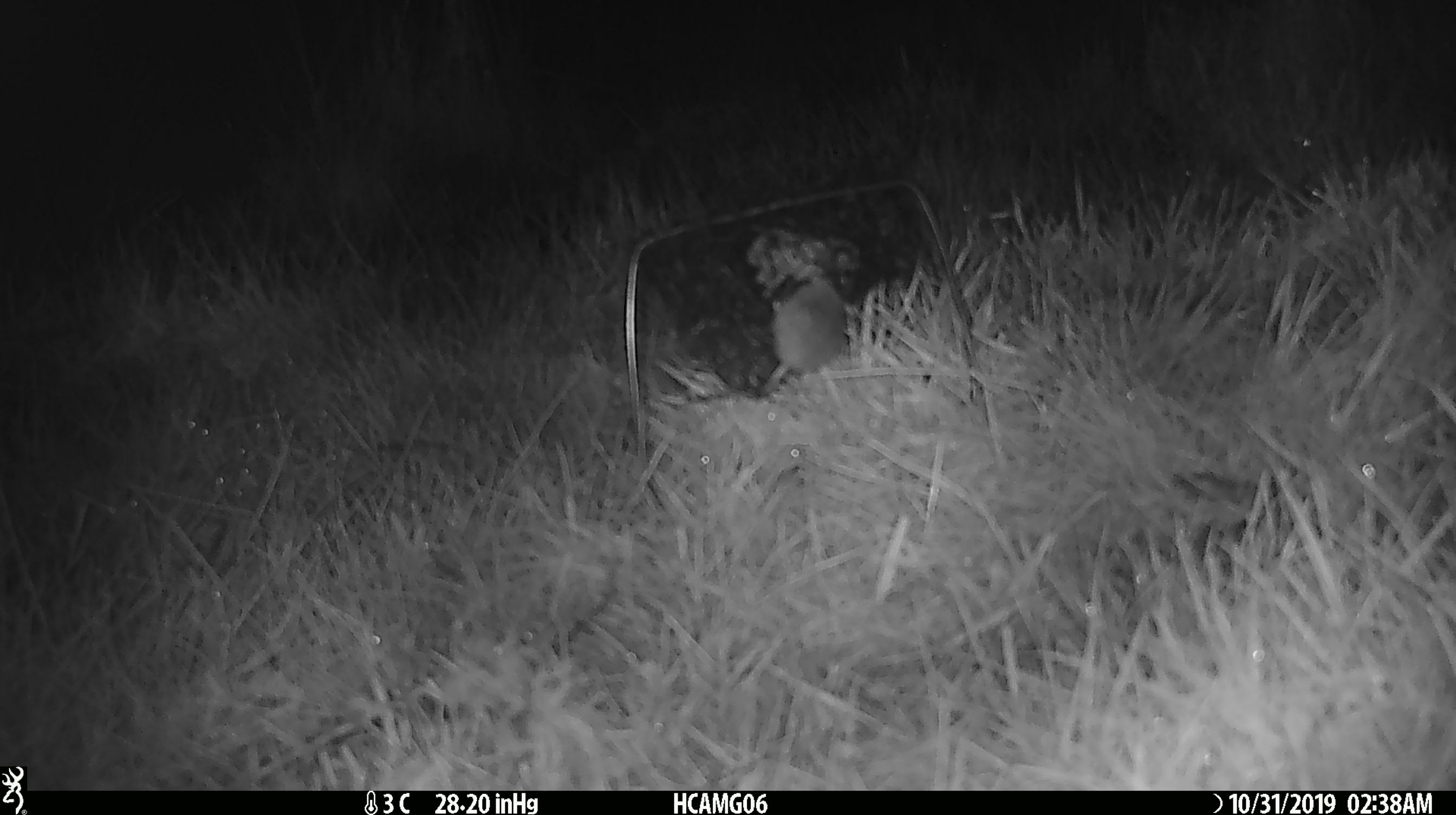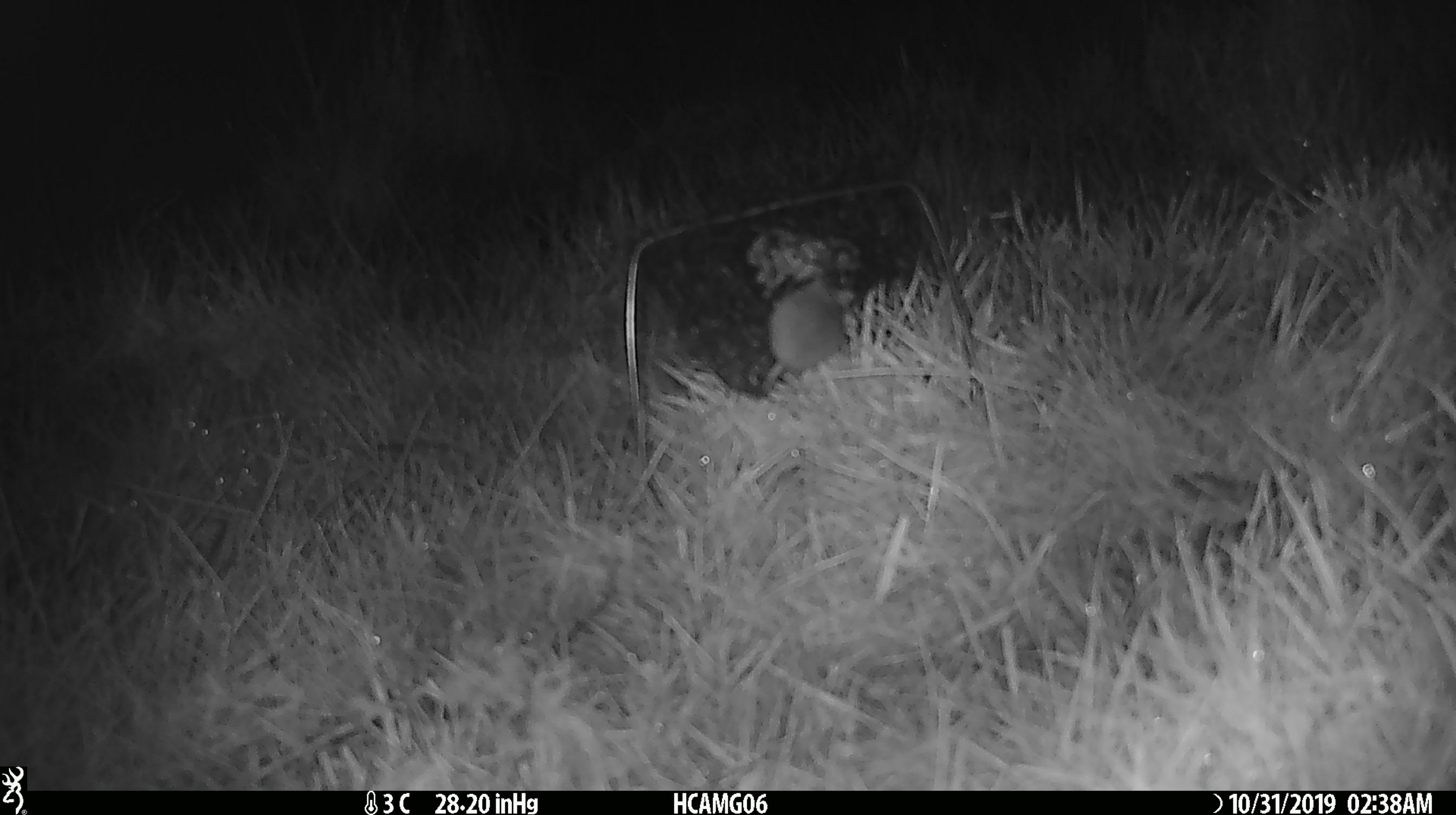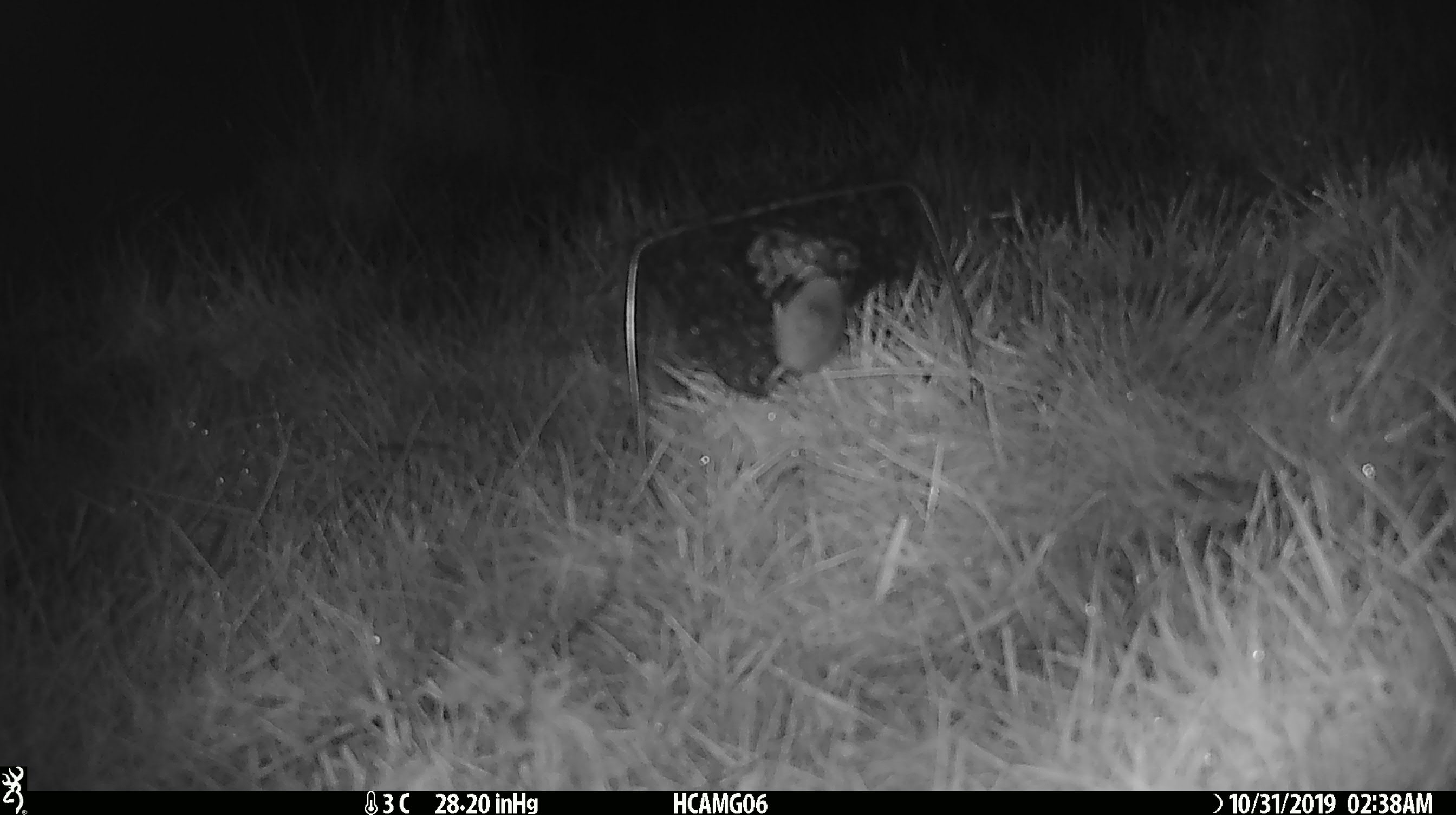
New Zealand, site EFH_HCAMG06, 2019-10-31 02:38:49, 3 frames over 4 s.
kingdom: Animalia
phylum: Chordata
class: Mammalia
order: Rodentia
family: Muridae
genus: Mus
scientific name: Mus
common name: mouse